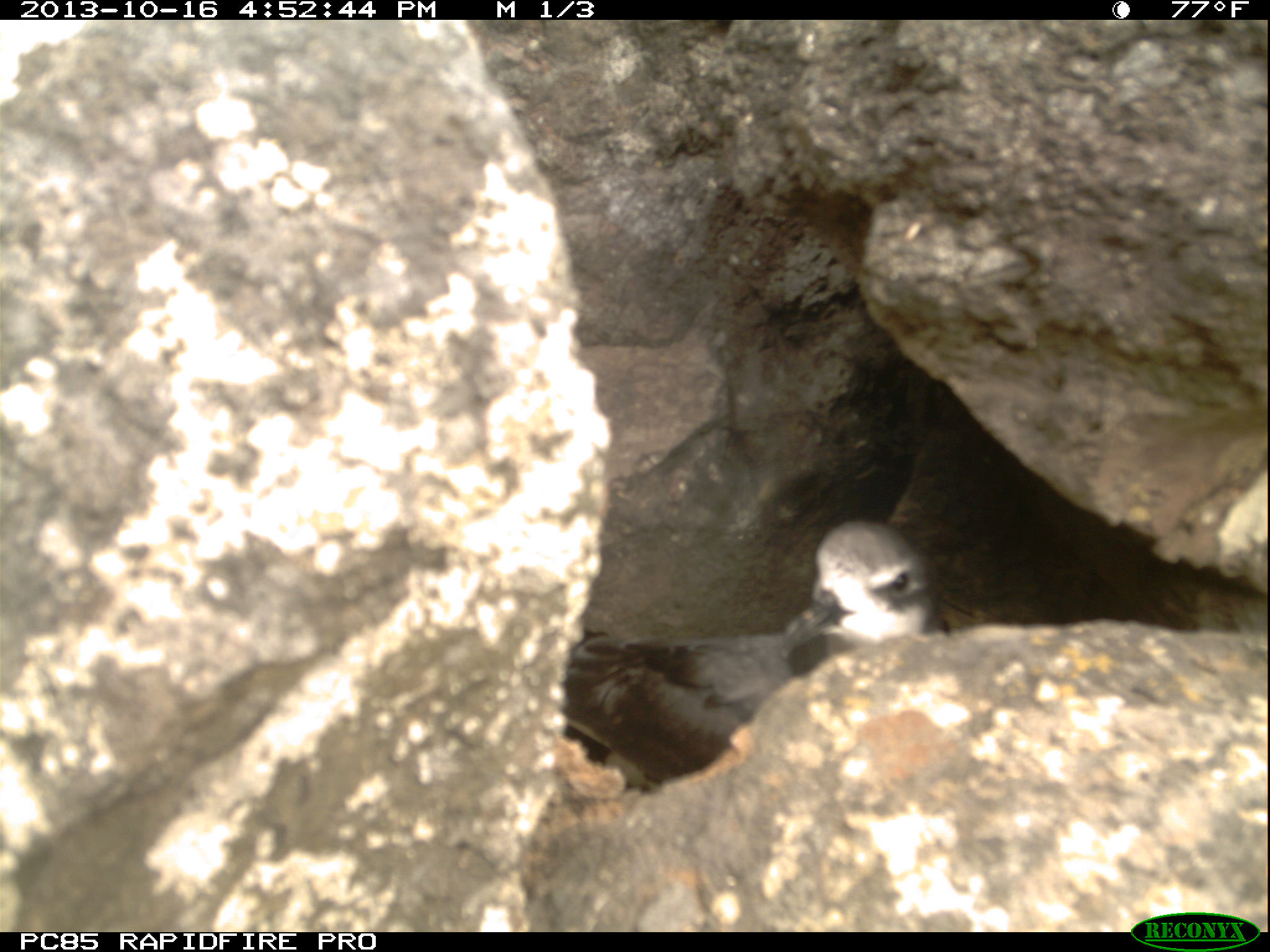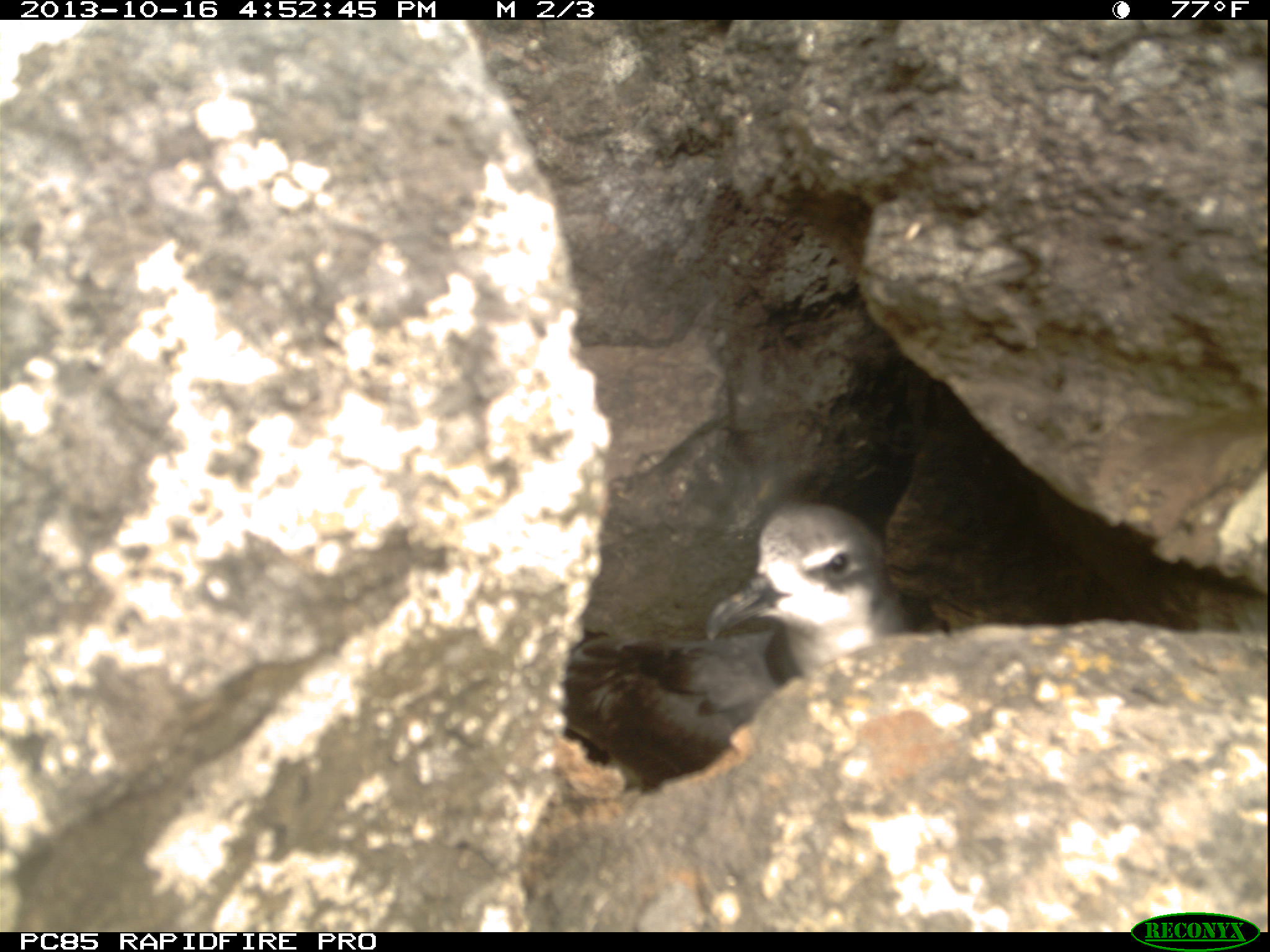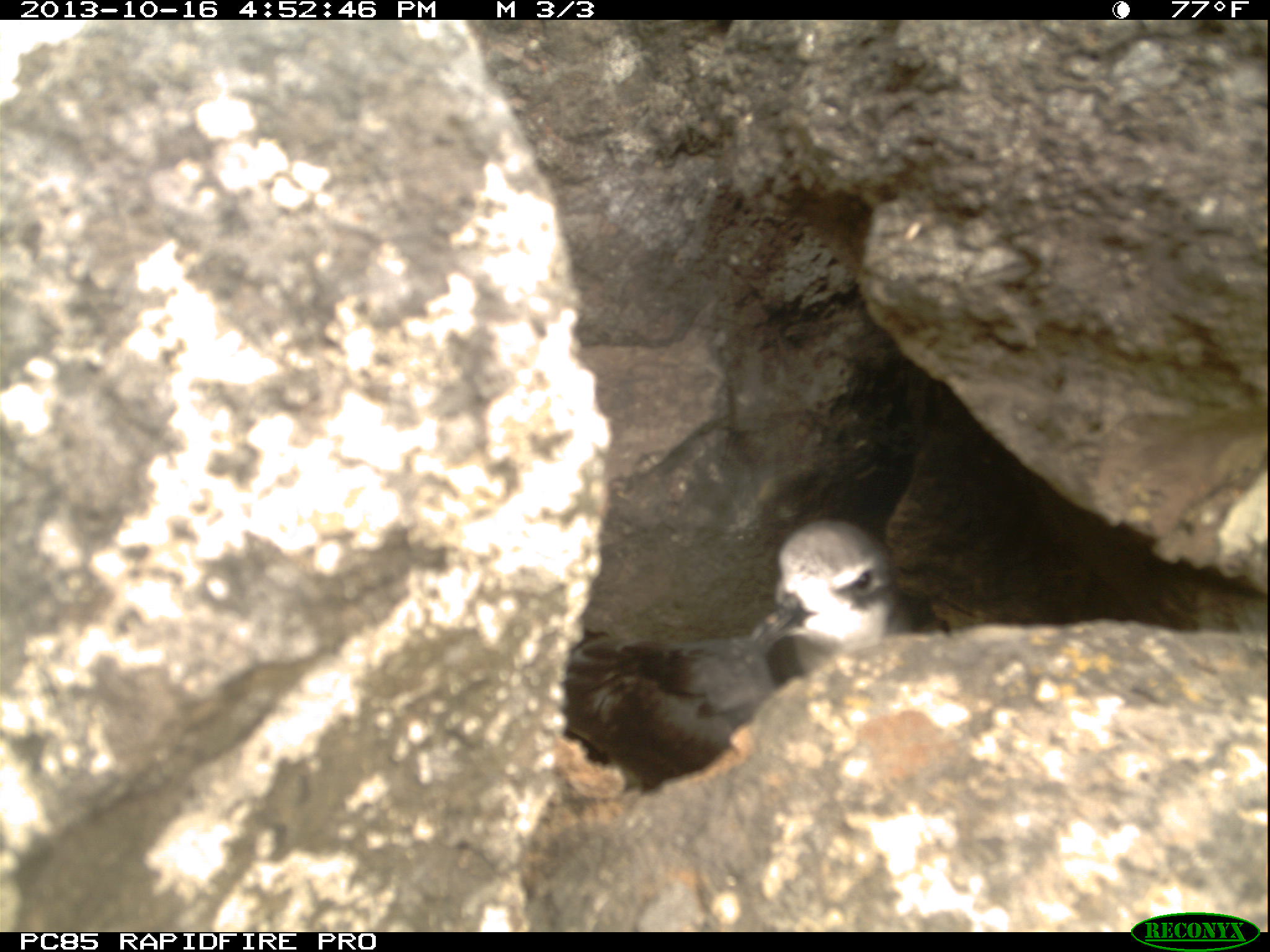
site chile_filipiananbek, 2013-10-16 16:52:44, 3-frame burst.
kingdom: Animalia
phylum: Chordata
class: Aves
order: Procellariiformes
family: Procellariidae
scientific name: Procellariidae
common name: petrel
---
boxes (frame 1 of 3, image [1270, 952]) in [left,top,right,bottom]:
petrel: [544,517,945,783]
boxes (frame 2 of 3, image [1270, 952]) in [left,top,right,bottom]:
petrel: [560,496,912,788]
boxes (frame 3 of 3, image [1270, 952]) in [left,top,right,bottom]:
petrel: [548,516,912,800]